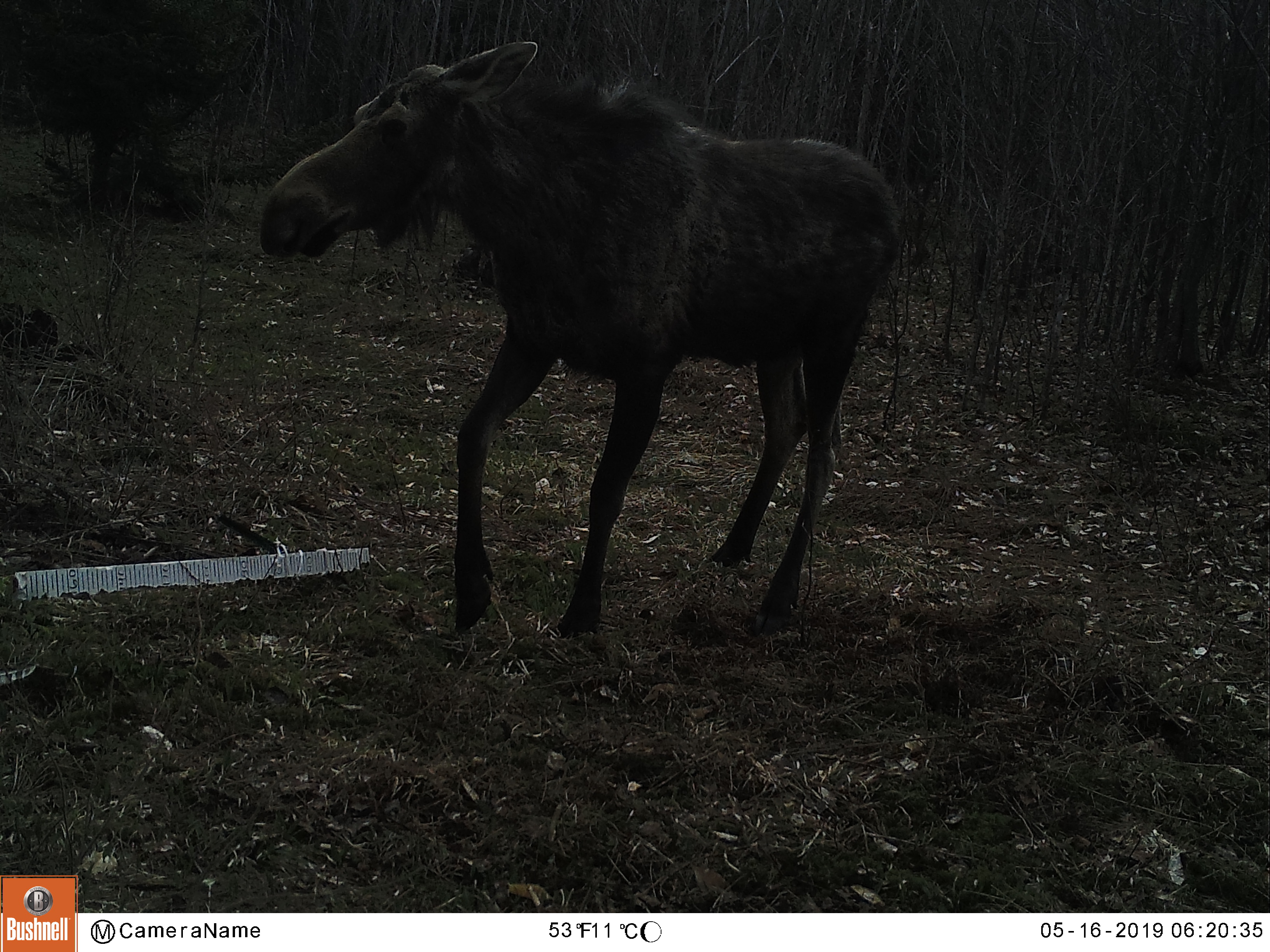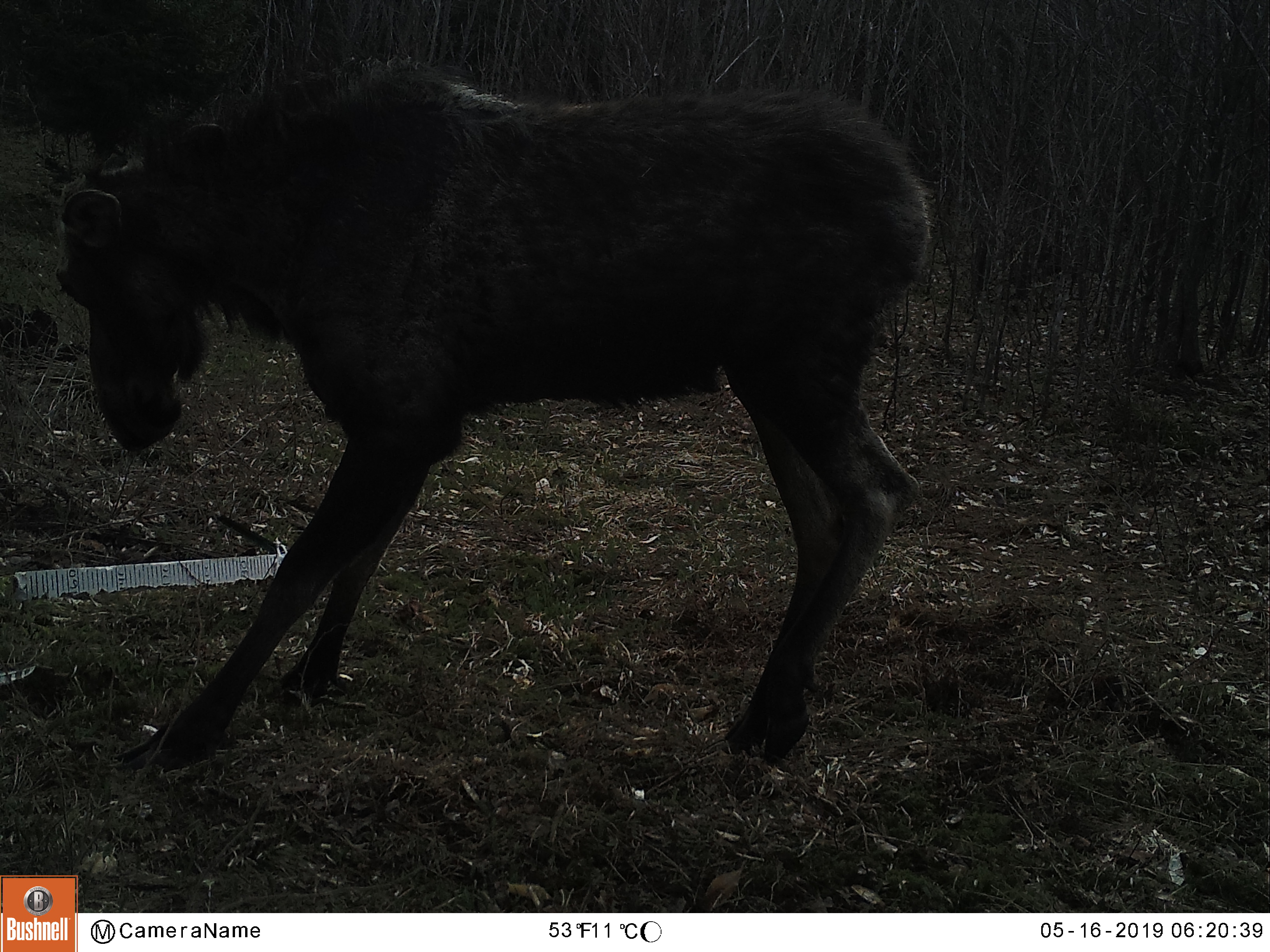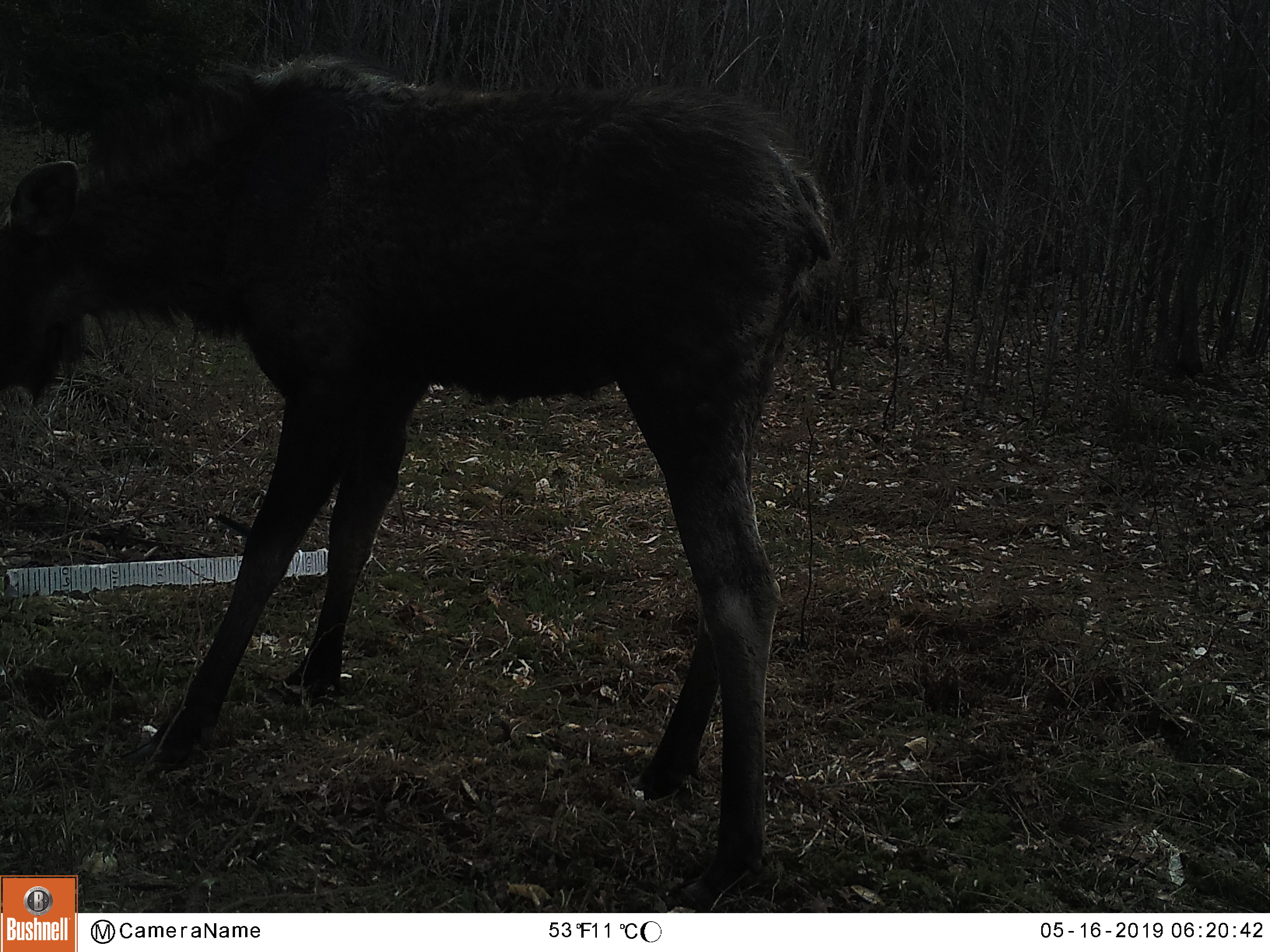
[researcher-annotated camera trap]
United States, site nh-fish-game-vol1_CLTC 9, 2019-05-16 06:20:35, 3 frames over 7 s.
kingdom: Animalia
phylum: Chordata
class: Mammalia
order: Artiodactyla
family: Cervidae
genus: Alces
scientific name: Alces alces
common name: moose